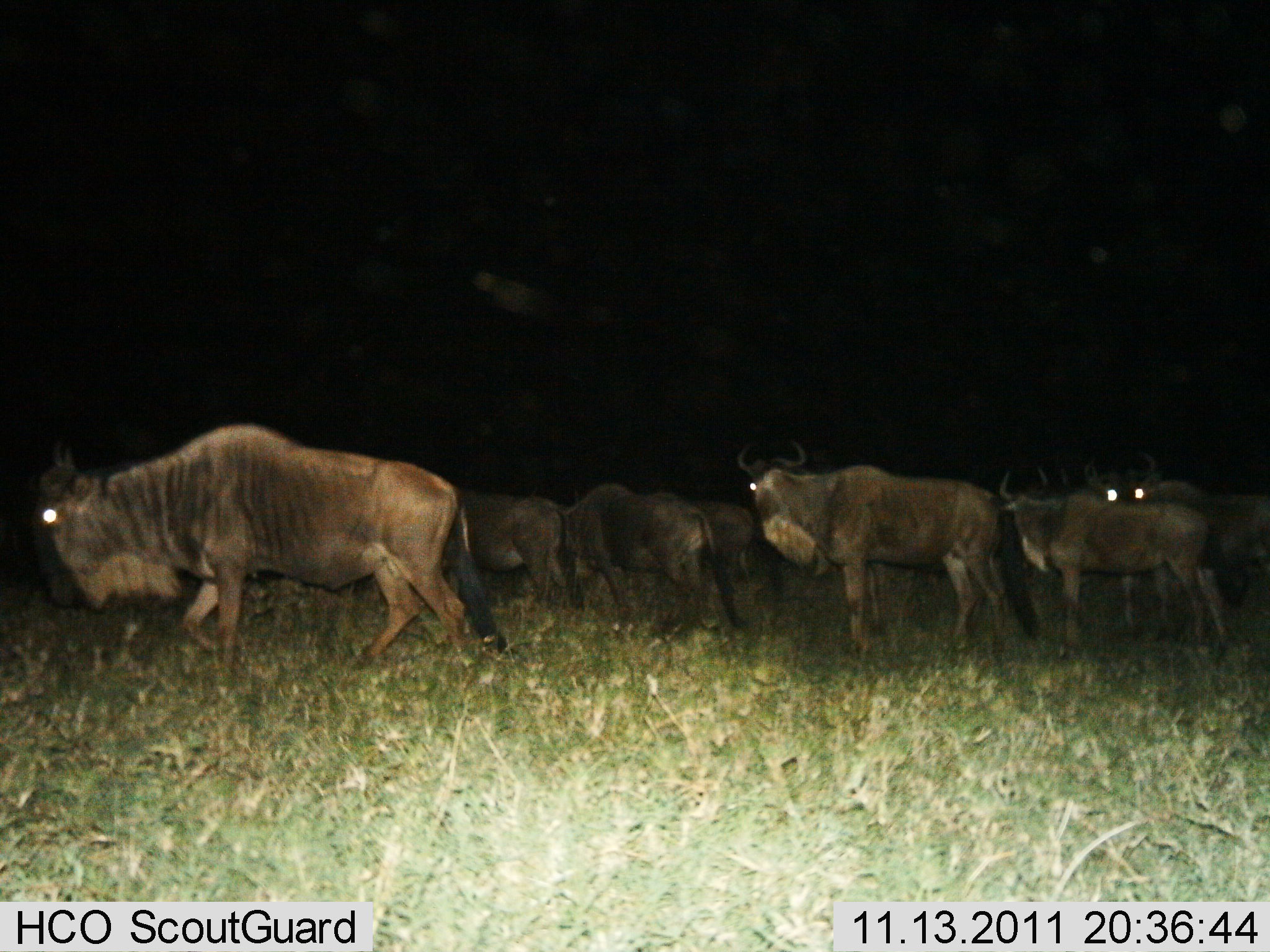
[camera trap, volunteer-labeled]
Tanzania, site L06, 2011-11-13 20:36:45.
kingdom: Animalia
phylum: Chordata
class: Mammalia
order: Artiodactyla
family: Bovidae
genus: Connochaetes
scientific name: Connochaetes taurinus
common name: blue wildebeest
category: wildebeest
Wildebeest (blue wildebeest) (Connochaetes taurinus), count 7. Behavior (volunteer vote fractions): standing 40%, resting 0%, moving 90%, interacting 10%. Young present (vote fraction): 0%. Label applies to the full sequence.